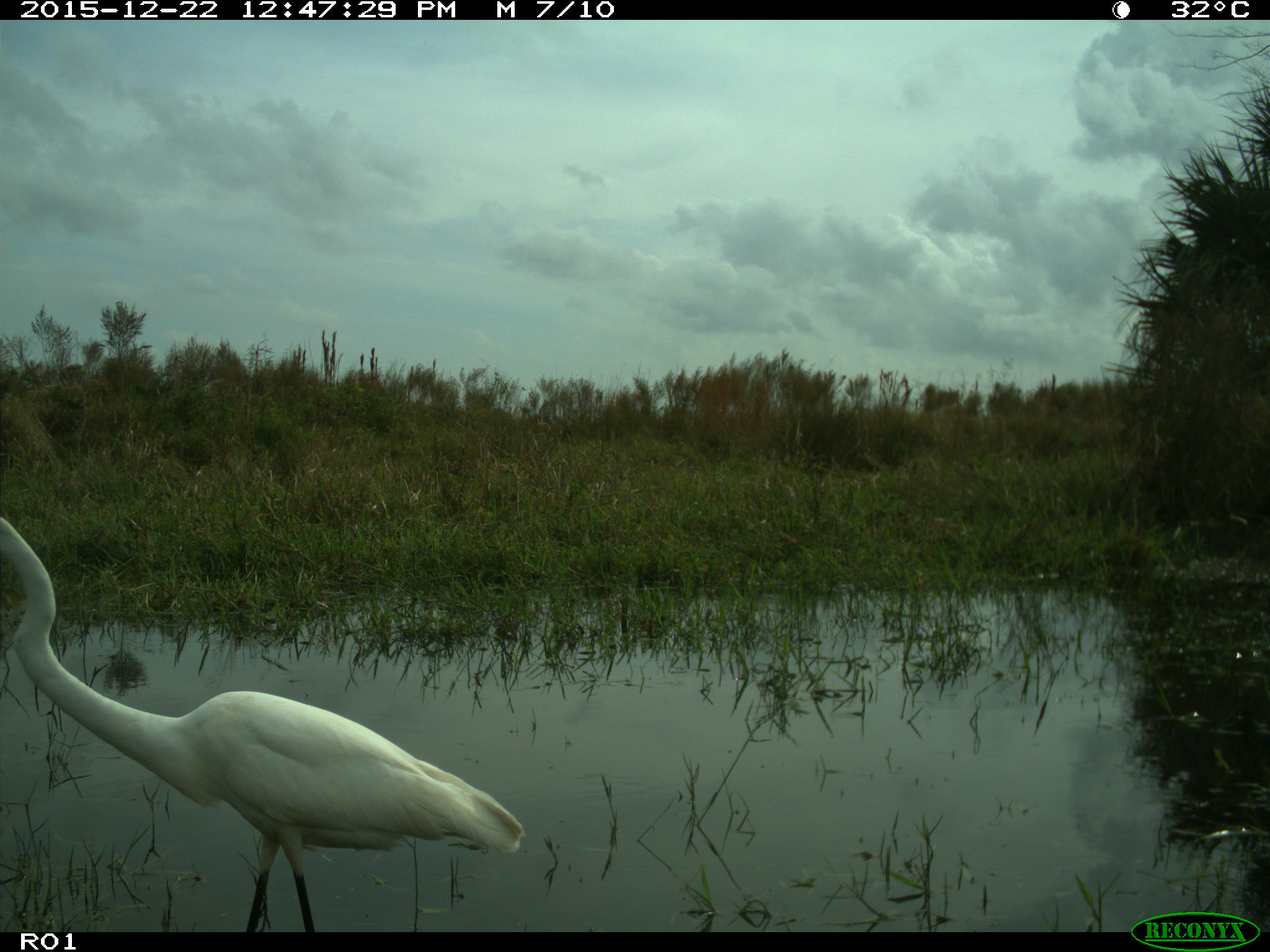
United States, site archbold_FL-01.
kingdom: Animalia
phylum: Chordata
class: Aves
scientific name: Aves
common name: birds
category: unidentified bird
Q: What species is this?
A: Unidentified bird (birds) (Aves).